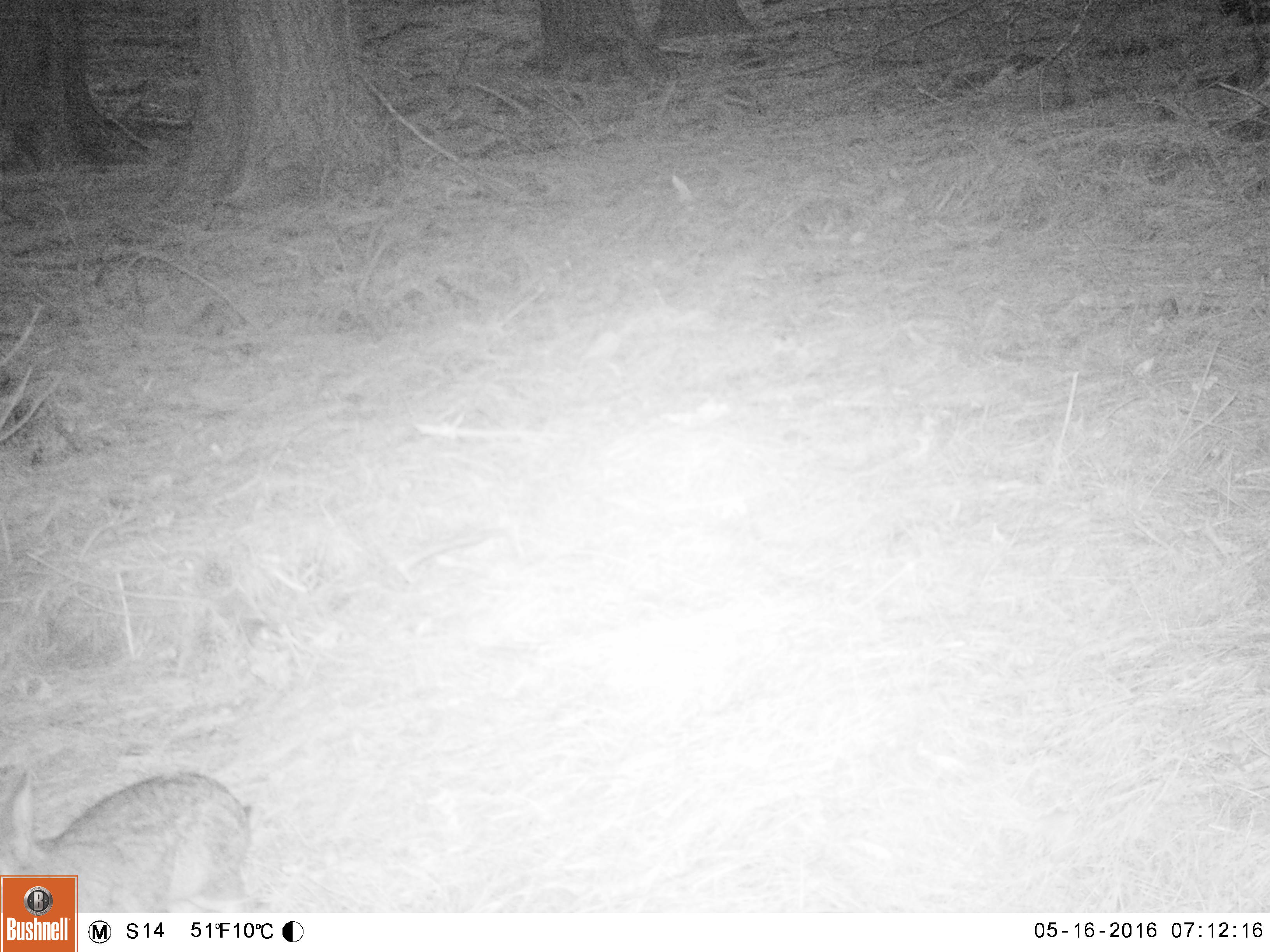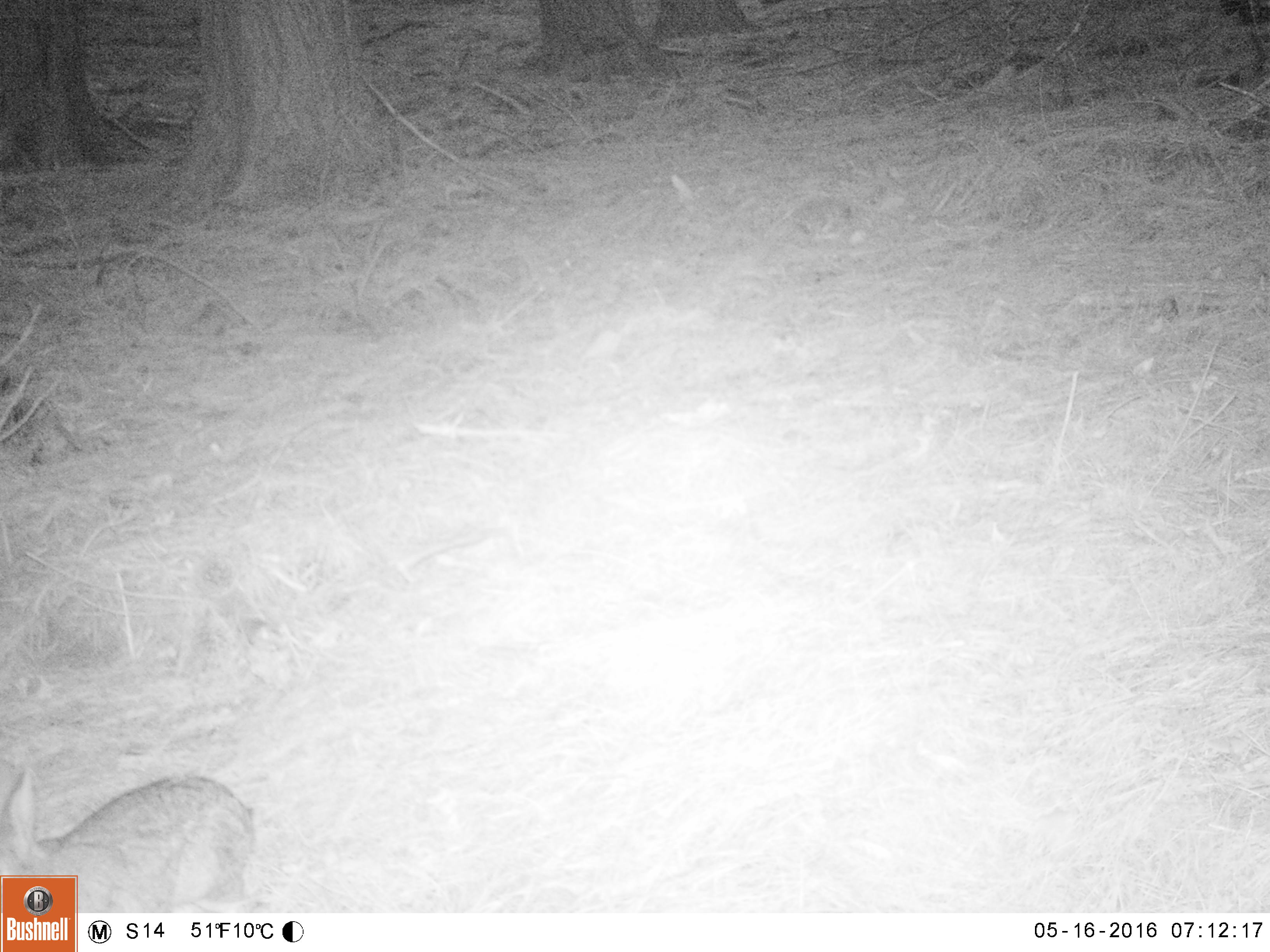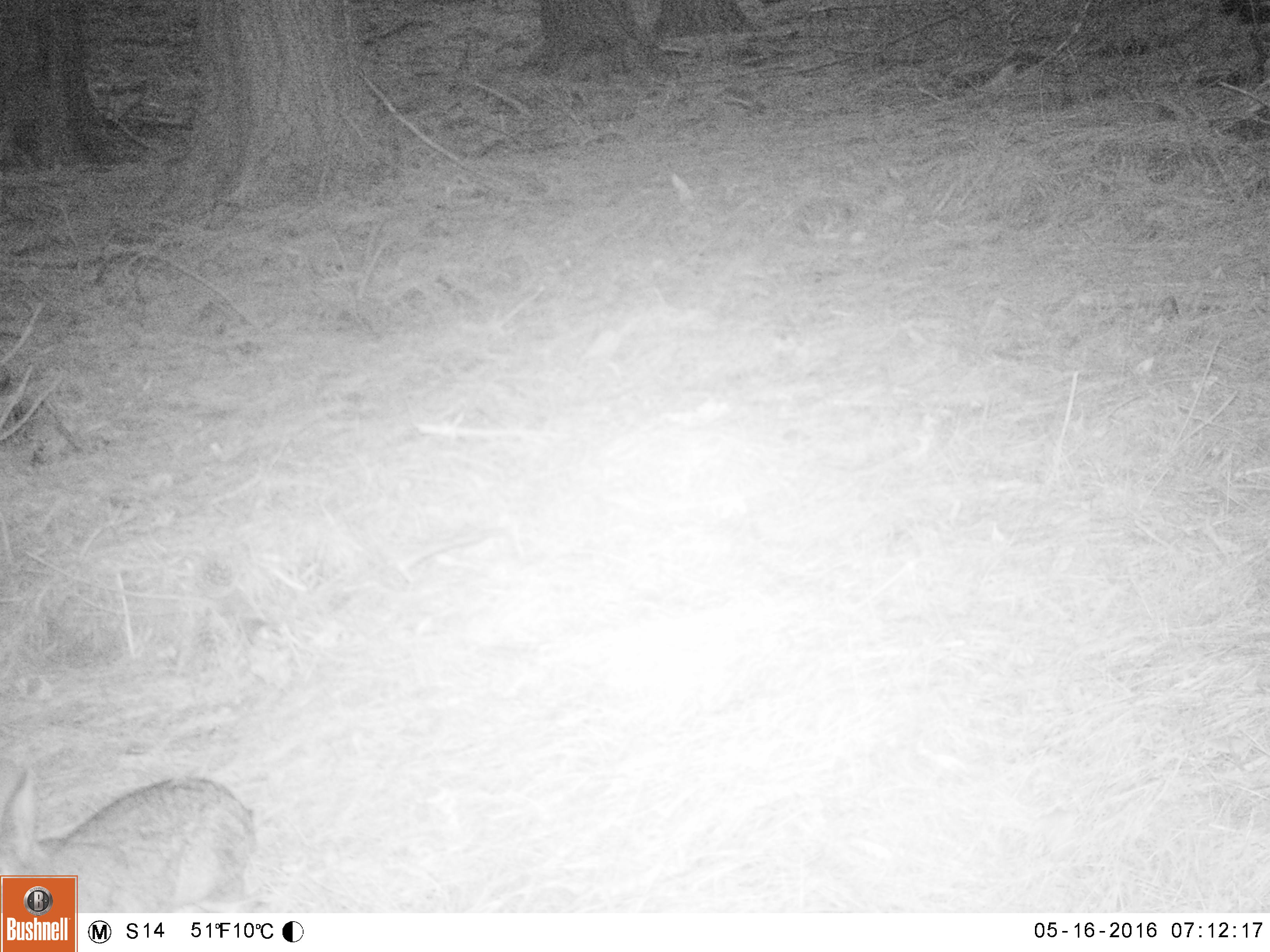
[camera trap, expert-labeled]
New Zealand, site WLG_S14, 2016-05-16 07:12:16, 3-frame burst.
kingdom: Animalia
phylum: Chordata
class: Mammalia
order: Lagomorpha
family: Leporidae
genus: Oryctolagus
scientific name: Oryctolagus cuniculus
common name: european rabbit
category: rabbit